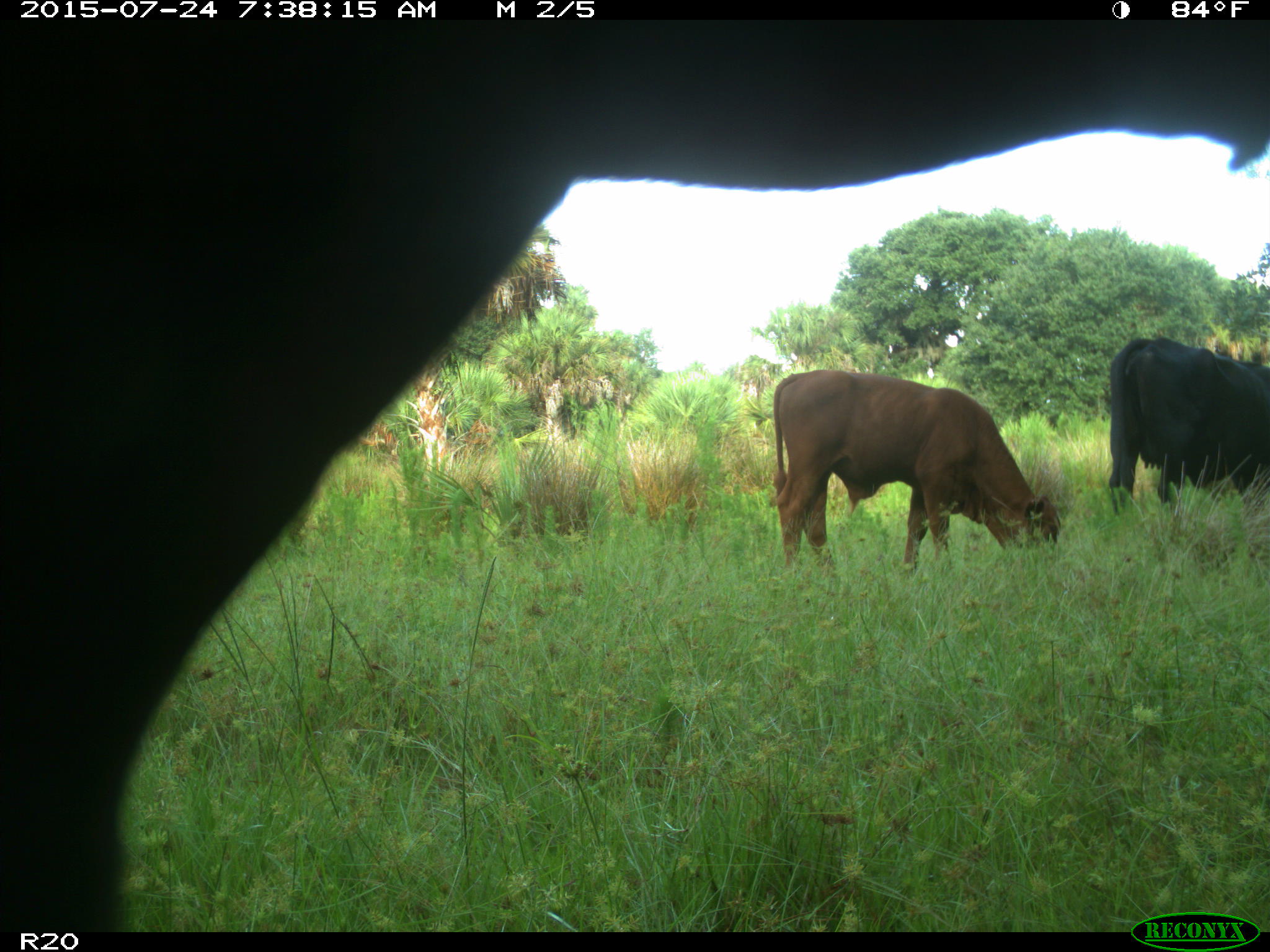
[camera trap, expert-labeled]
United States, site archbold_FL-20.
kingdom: Animalia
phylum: Chordata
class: Mammalia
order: Artiodactyla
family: Bovidae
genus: Bos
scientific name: Bos taurus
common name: domestic cow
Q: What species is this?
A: Bos taurus (domestic cow).